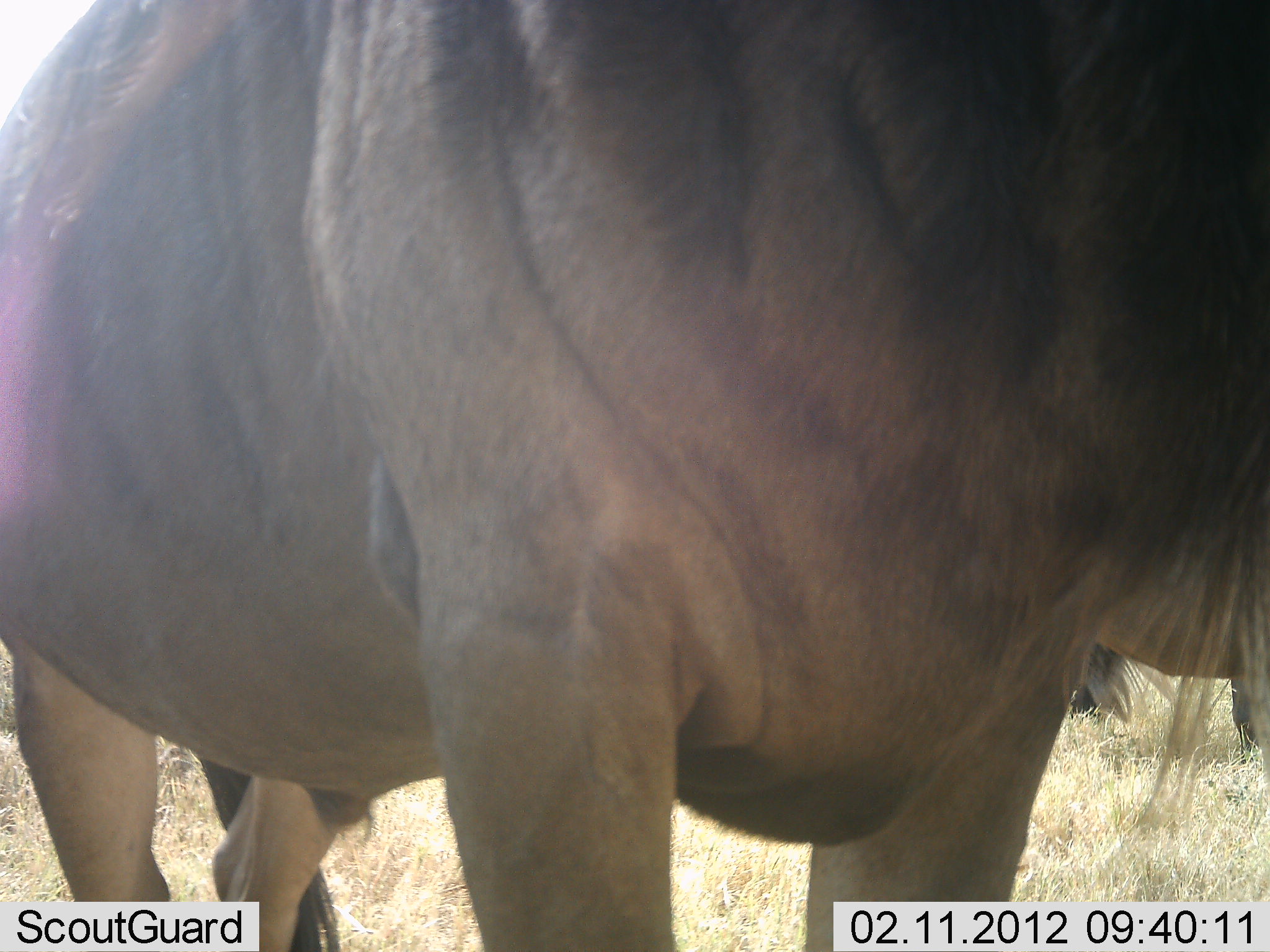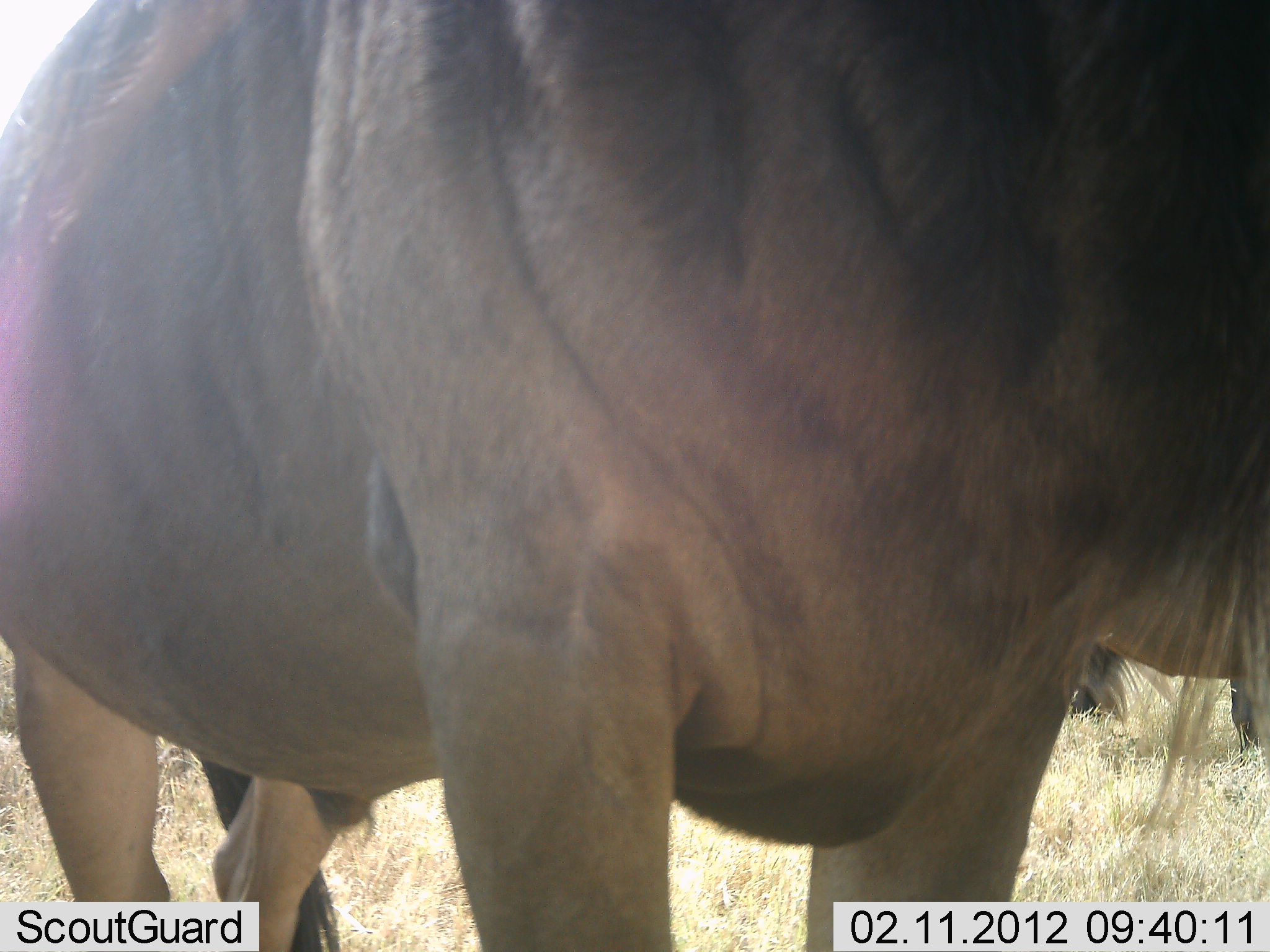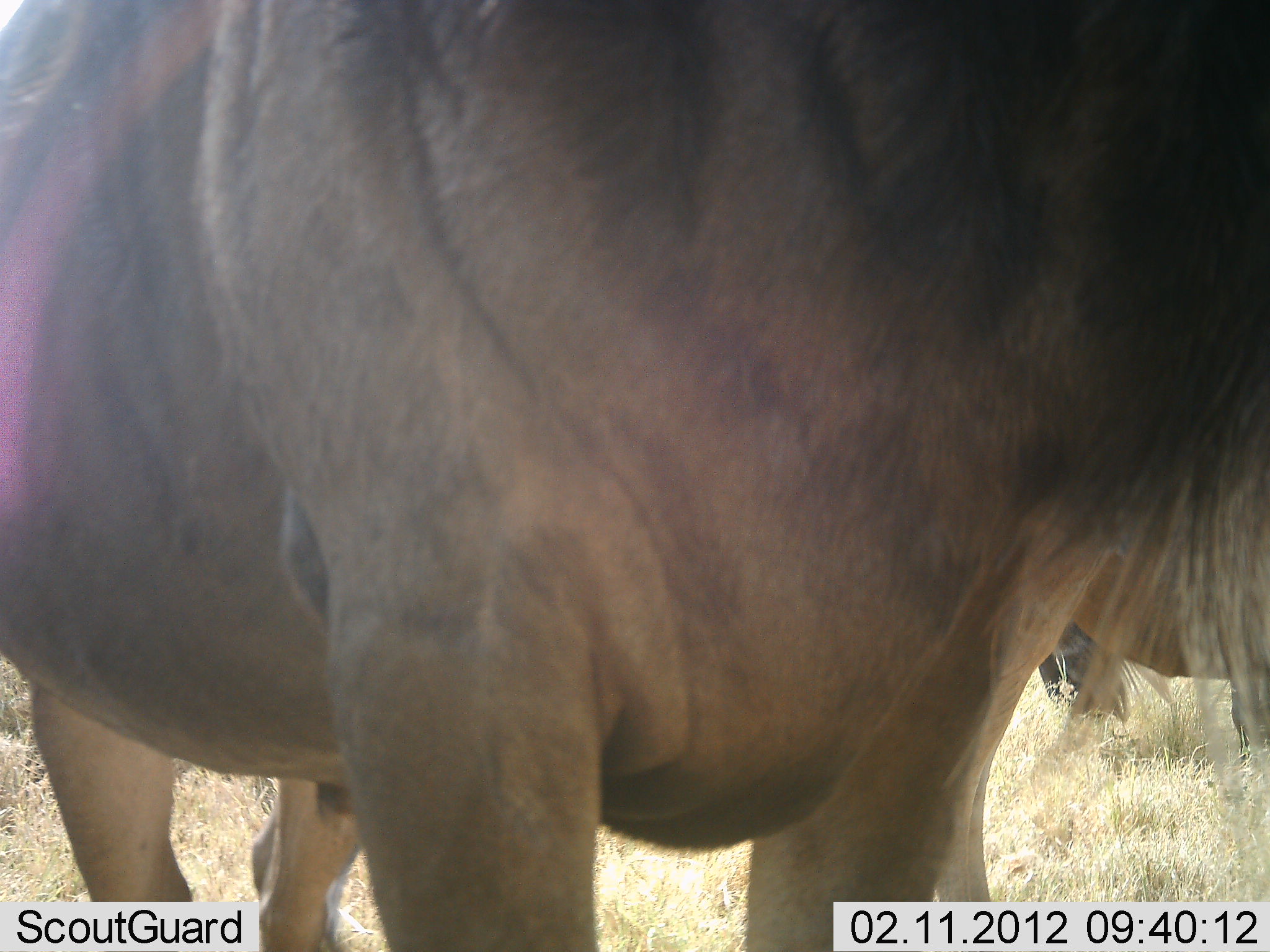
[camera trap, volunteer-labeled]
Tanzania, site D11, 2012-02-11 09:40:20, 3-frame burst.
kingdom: Animalia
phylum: Chordata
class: Mammalia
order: Artiodactyla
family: Bovidae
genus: Connochaetes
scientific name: Connochaetes taurinus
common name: blue wildebeest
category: wildebeest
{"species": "wildebeest (blue wildebeest) (Connochaetes taurinus)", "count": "2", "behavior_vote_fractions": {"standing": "94%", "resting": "6%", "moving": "0%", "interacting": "0%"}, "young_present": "0%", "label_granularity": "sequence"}